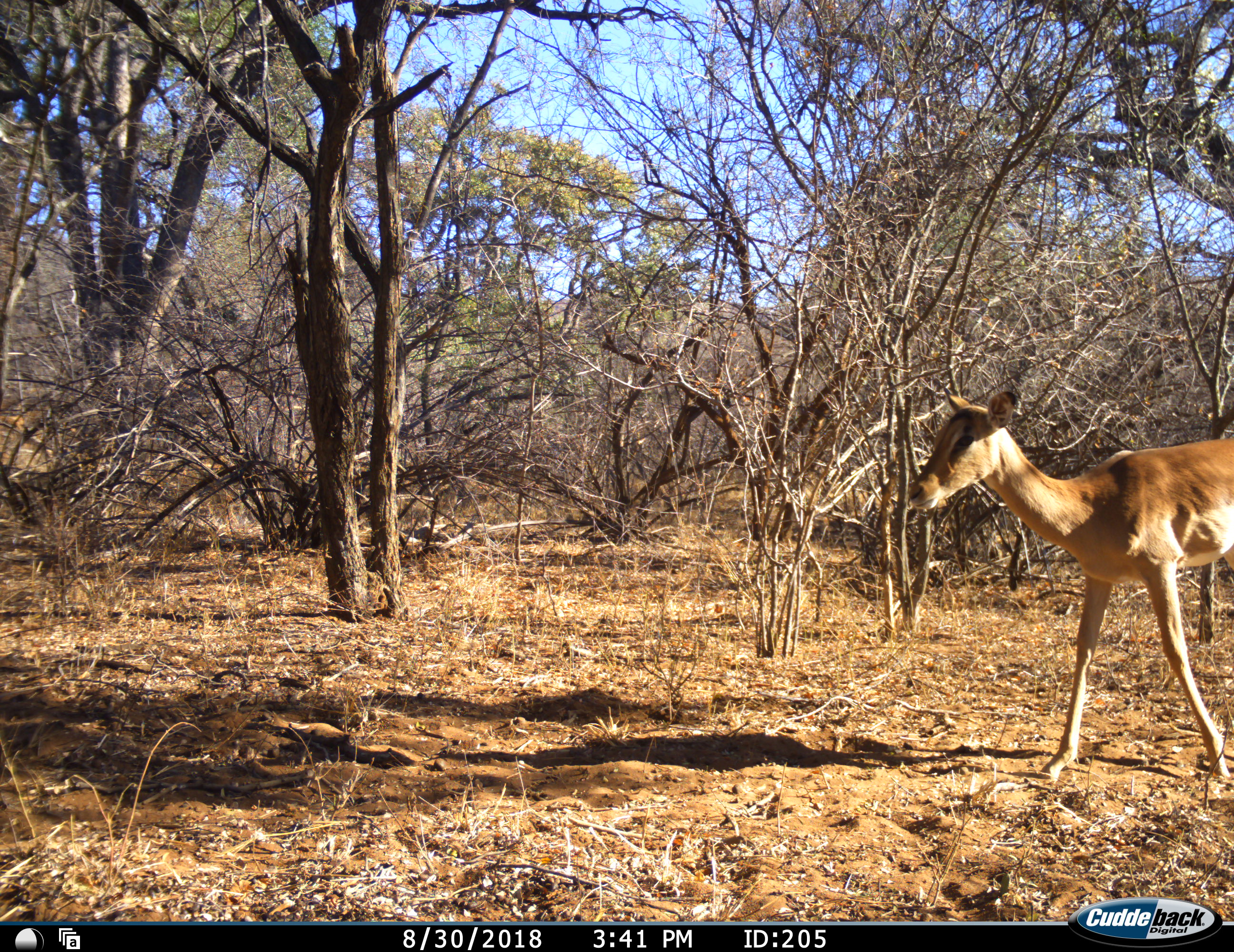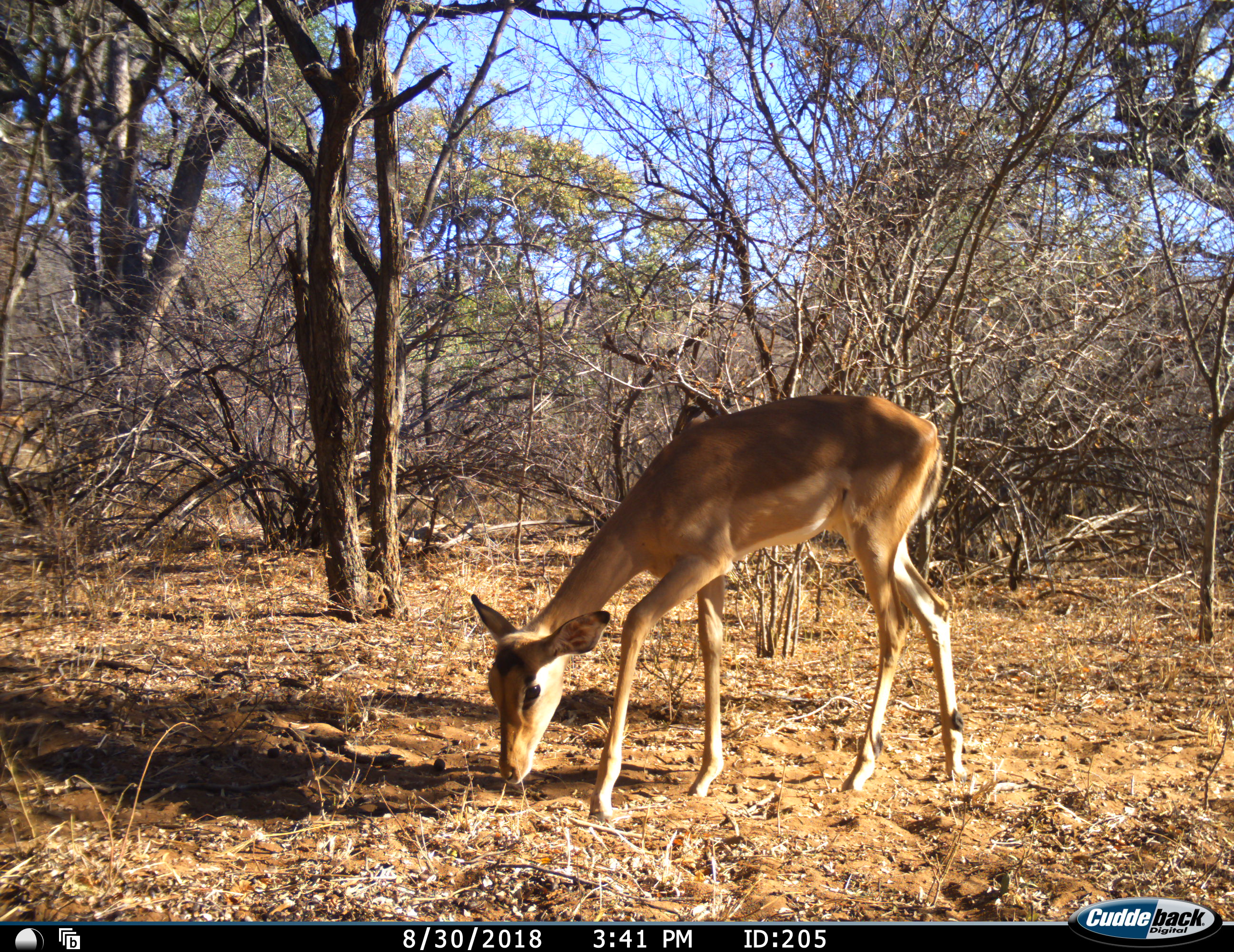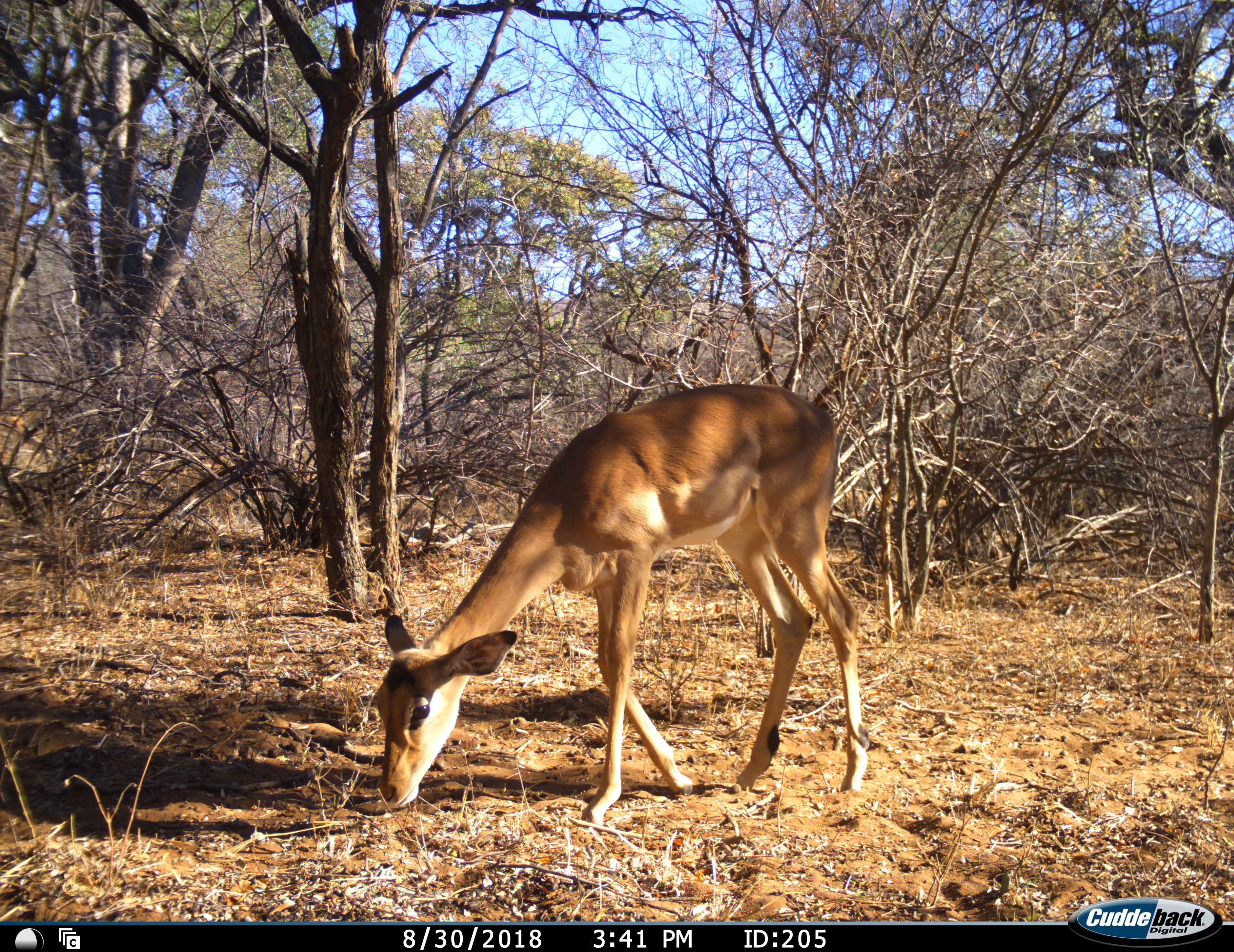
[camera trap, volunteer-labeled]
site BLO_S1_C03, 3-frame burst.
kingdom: Animalia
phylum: Chordata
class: Mammalia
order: Artiodactyla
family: Bovidae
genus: Aepyceros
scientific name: Aepyceros melampus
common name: impala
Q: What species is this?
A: Impala (Aepyceros melampus).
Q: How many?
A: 1.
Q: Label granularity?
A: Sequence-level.